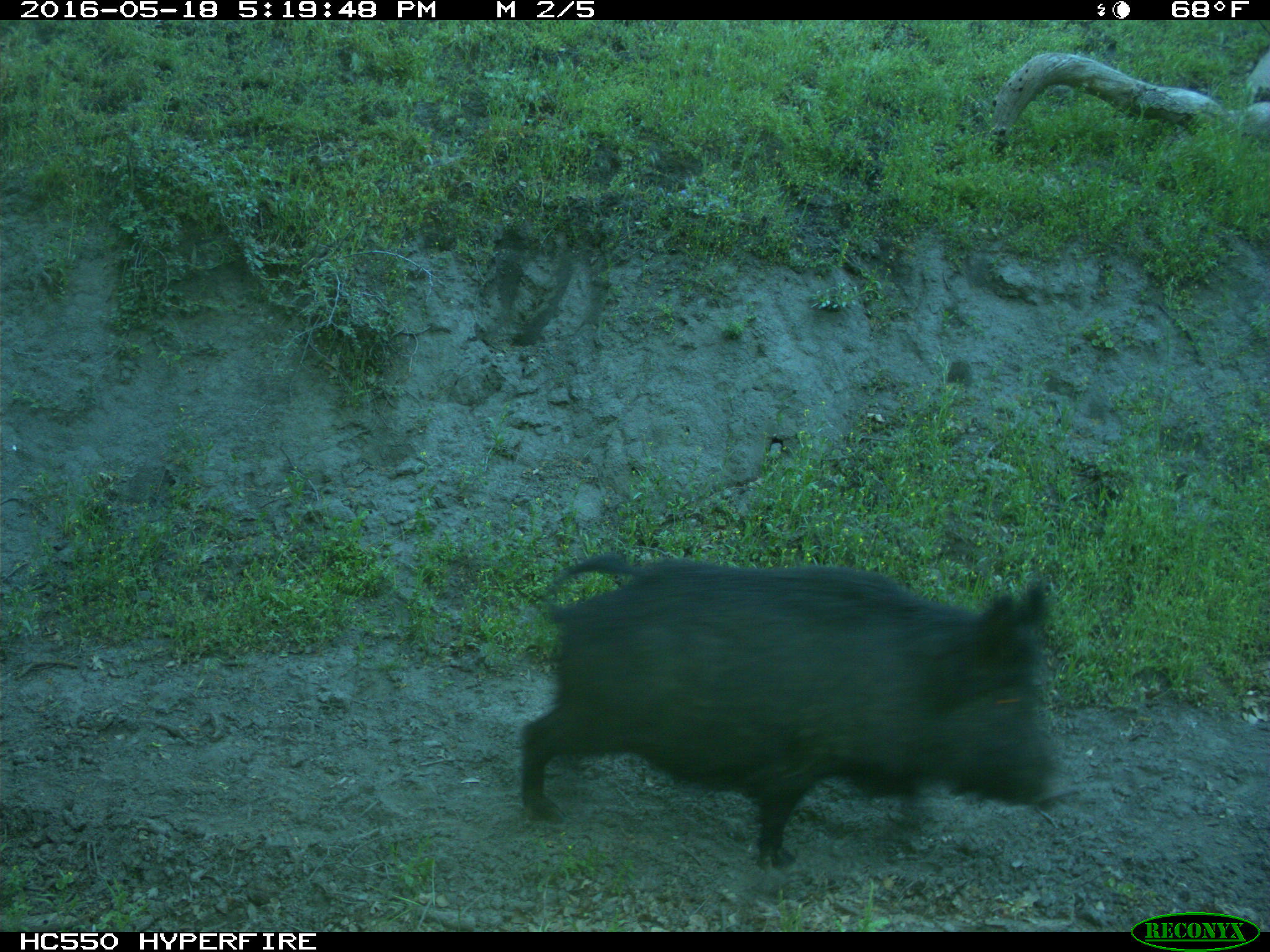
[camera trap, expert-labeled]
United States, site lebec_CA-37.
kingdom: Animalia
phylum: Chordata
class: Mammalia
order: Artiodactyla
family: Suidae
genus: Sus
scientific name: Sus scrofa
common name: wild boar